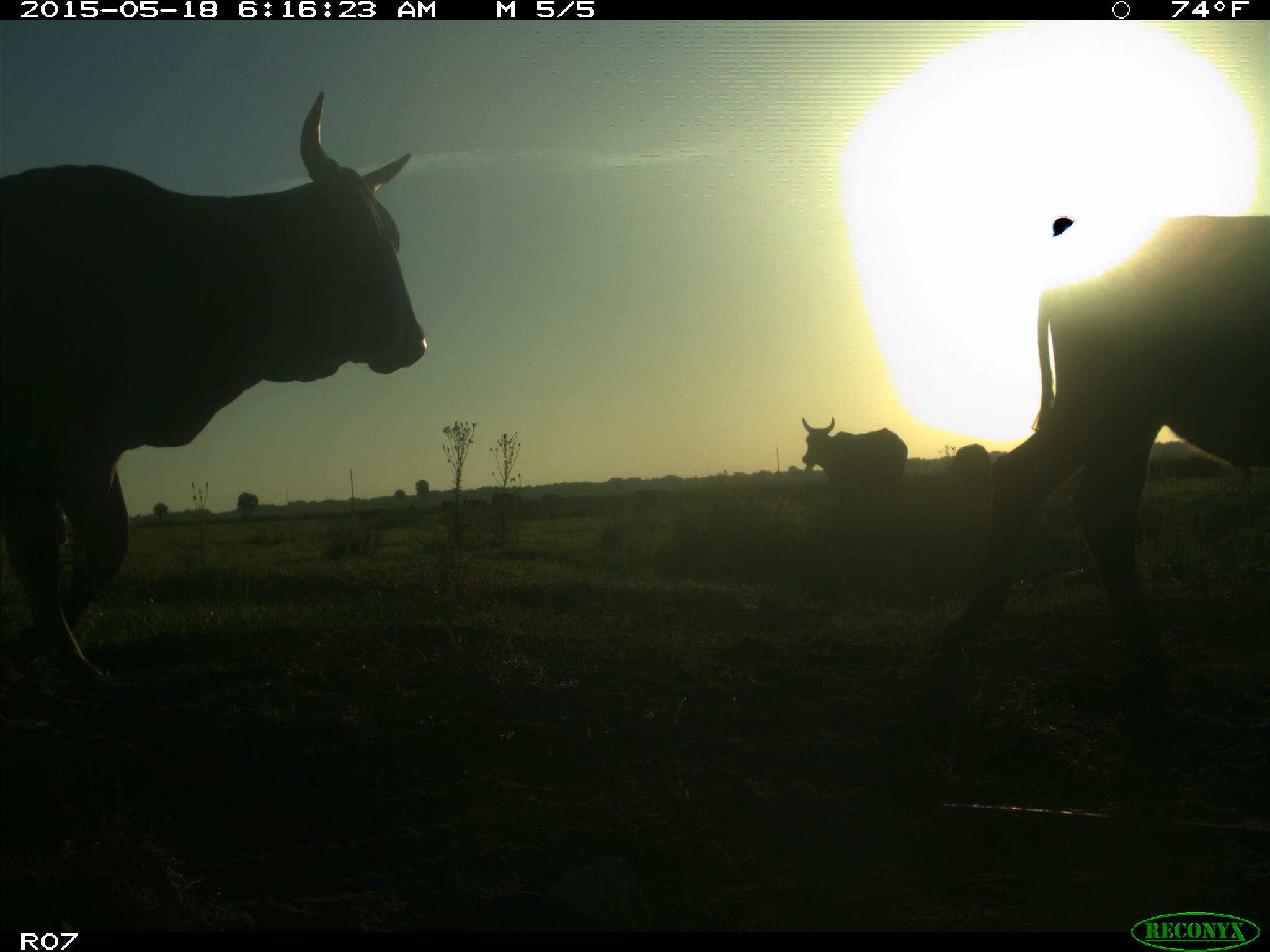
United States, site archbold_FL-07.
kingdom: Animalia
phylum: Chordata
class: Mammalia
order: Artiodactyla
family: Bovidae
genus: Bos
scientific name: Bos taurus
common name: domestic cow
Bos taurus (domestic cow).